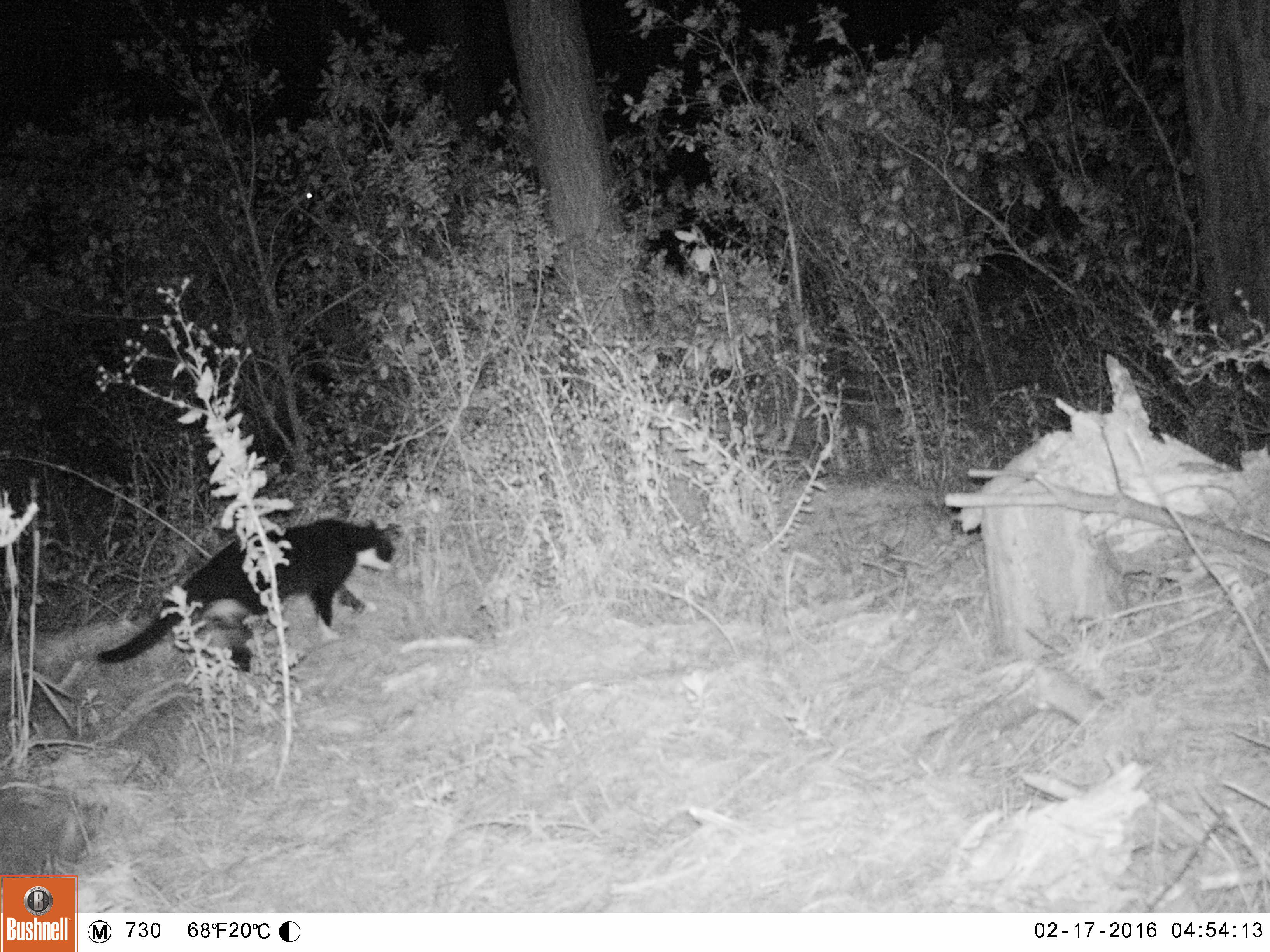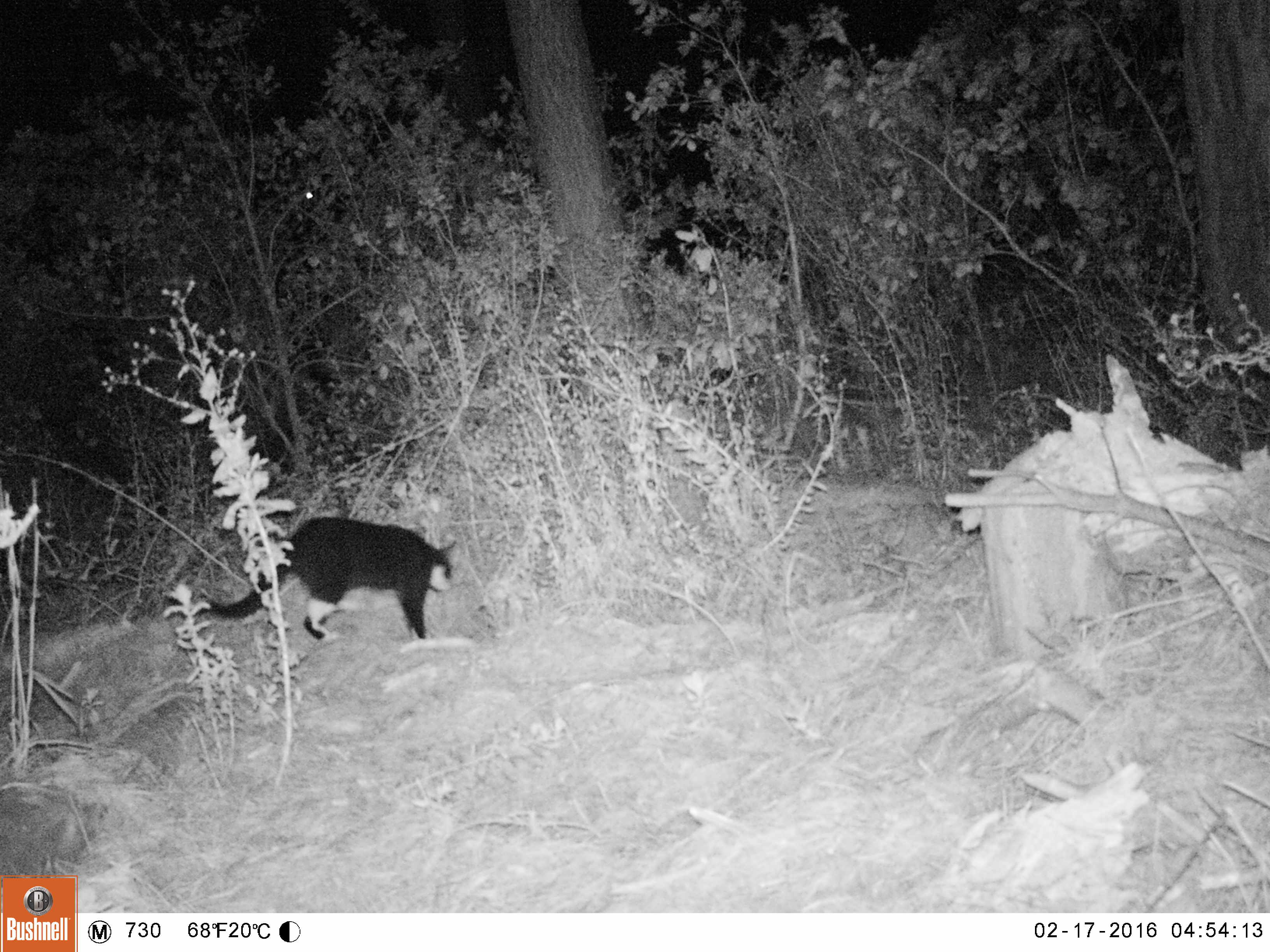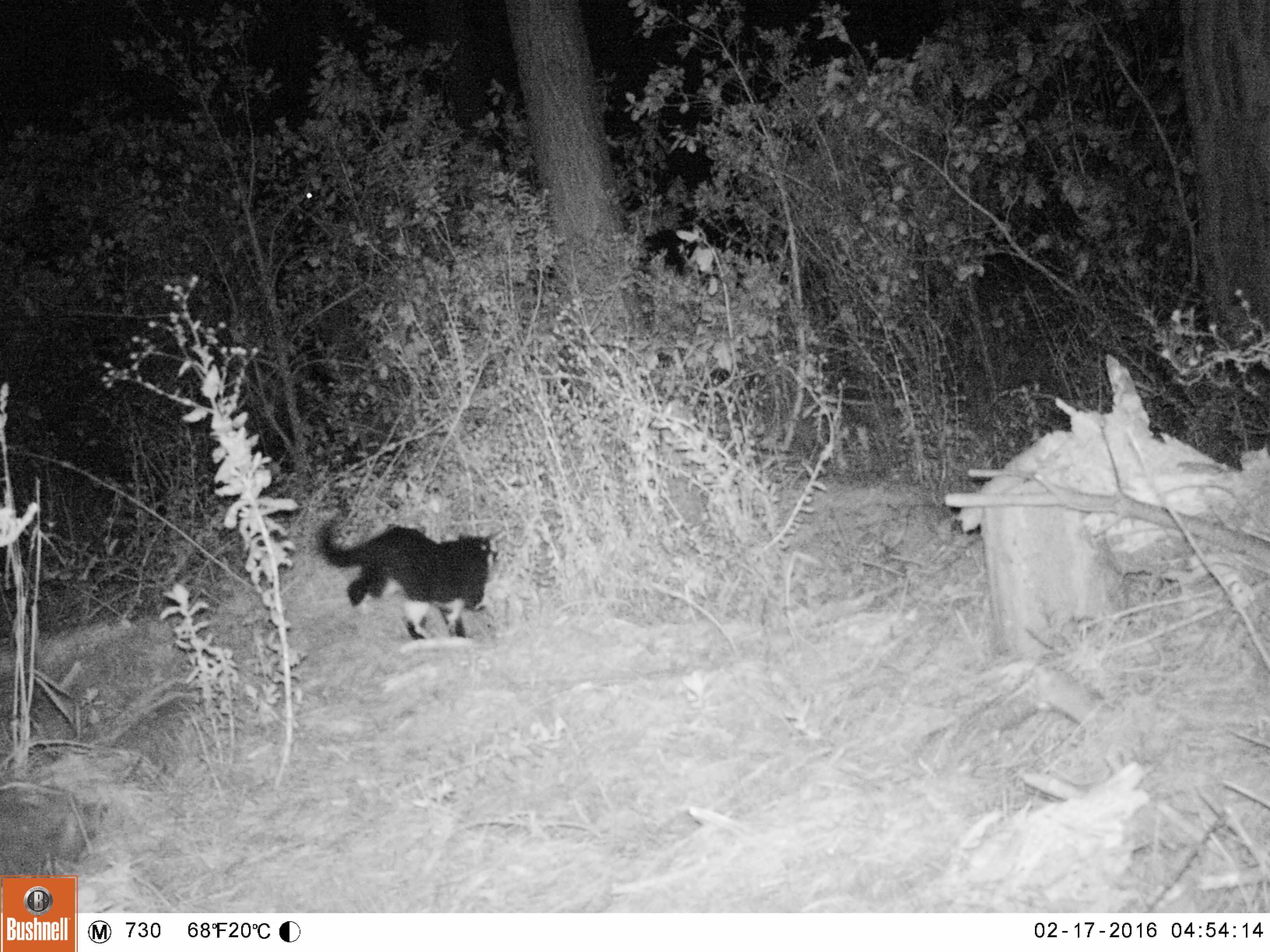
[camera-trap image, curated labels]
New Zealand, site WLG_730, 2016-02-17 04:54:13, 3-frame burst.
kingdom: Animalia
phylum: Chordata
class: Mammalia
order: Carnivora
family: Felidae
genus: Felis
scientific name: Felis catus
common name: domestic cat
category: cat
Cat (domestic cat) (Felis catus).